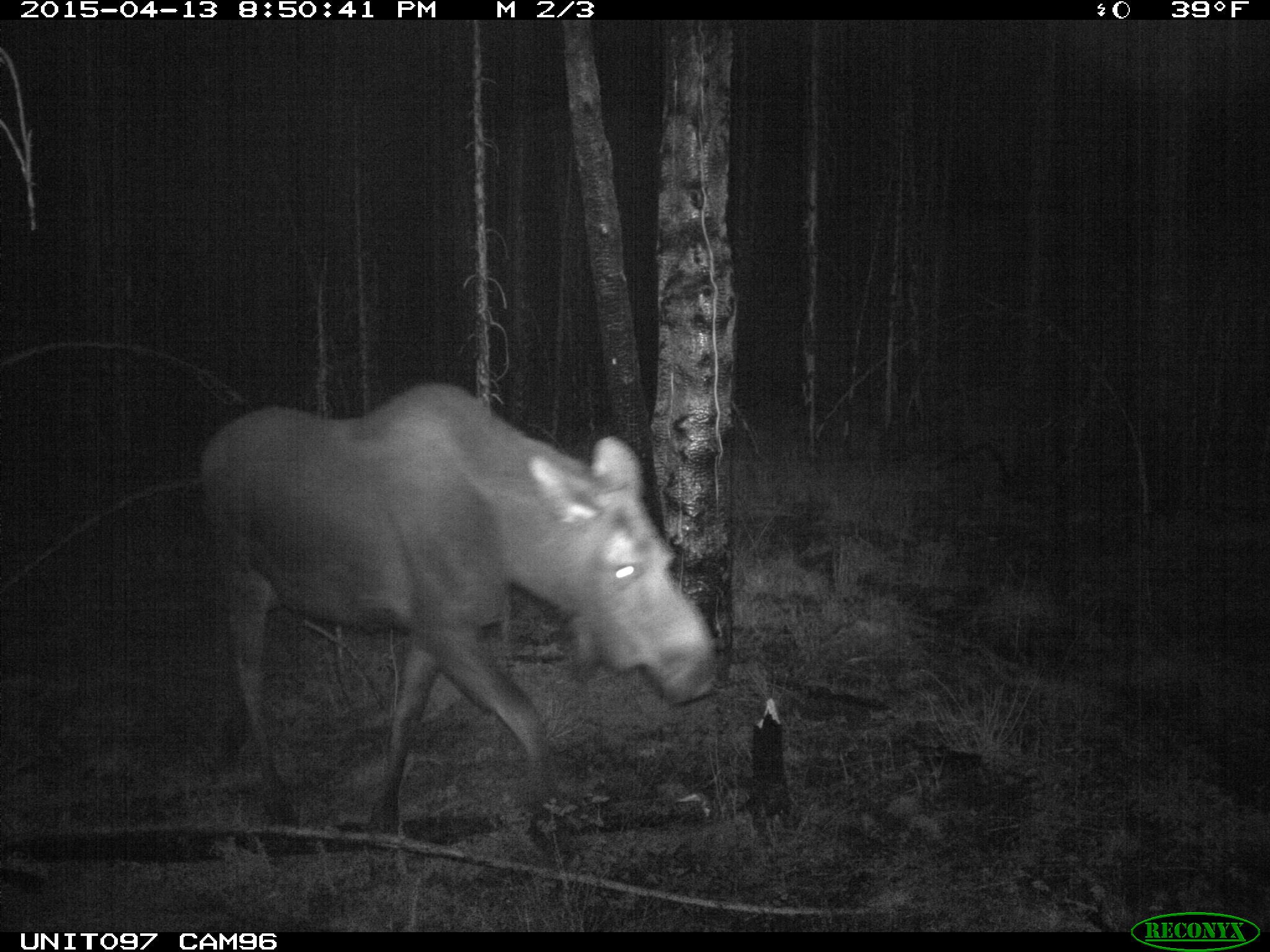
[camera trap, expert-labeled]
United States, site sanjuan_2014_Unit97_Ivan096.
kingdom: Animalia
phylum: Chordata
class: Mammalia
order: Artiodactyla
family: Cervidae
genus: Alces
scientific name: Alces alces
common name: moose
Alces alces (moose).